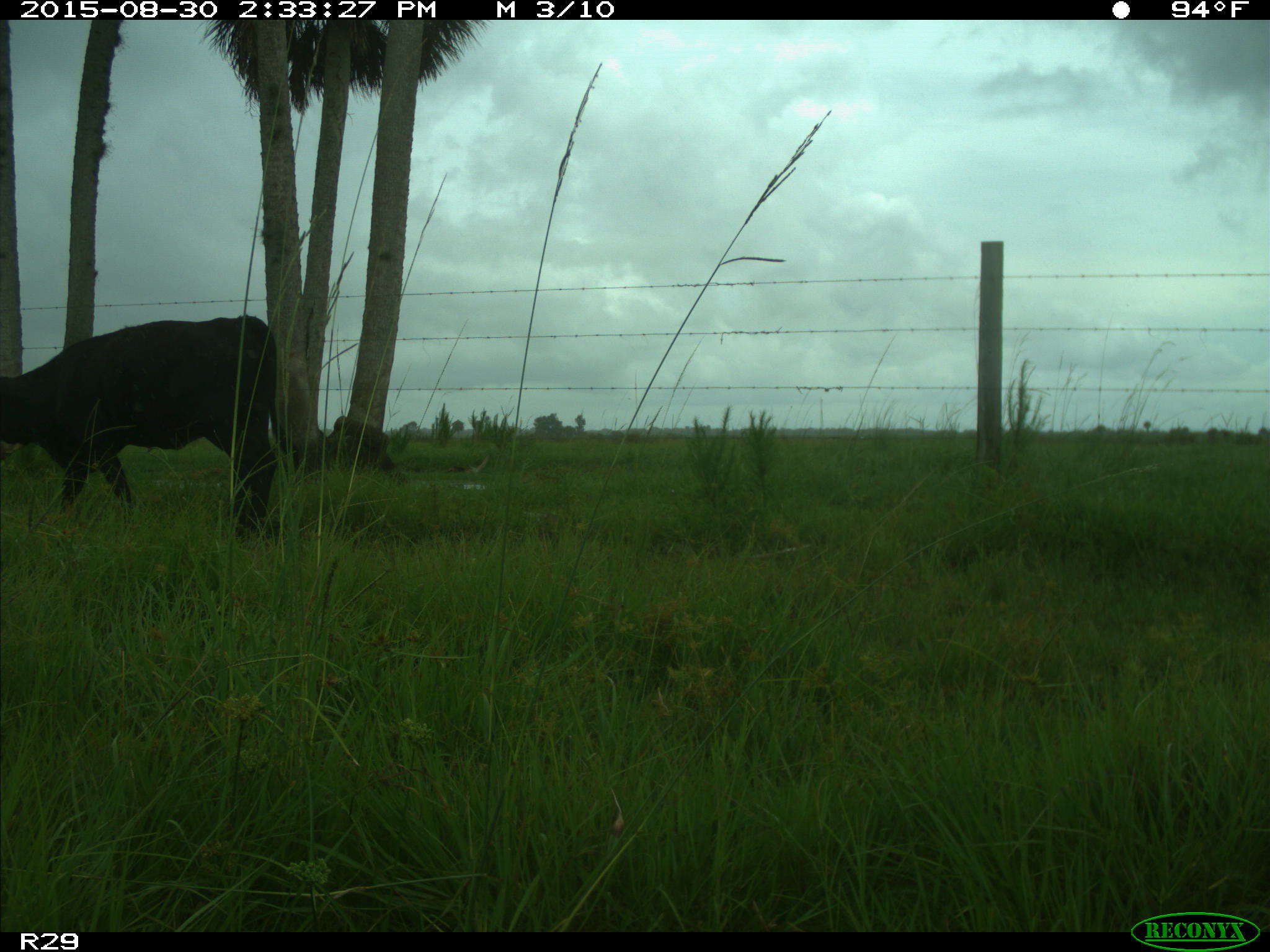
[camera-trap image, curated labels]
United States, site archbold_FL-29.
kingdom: Animalia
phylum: Chordata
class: Mammalia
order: Artiodactyla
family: Bovidae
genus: Bos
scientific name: Bos taurus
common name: domestic cow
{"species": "Bos taurus (domestic cow)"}